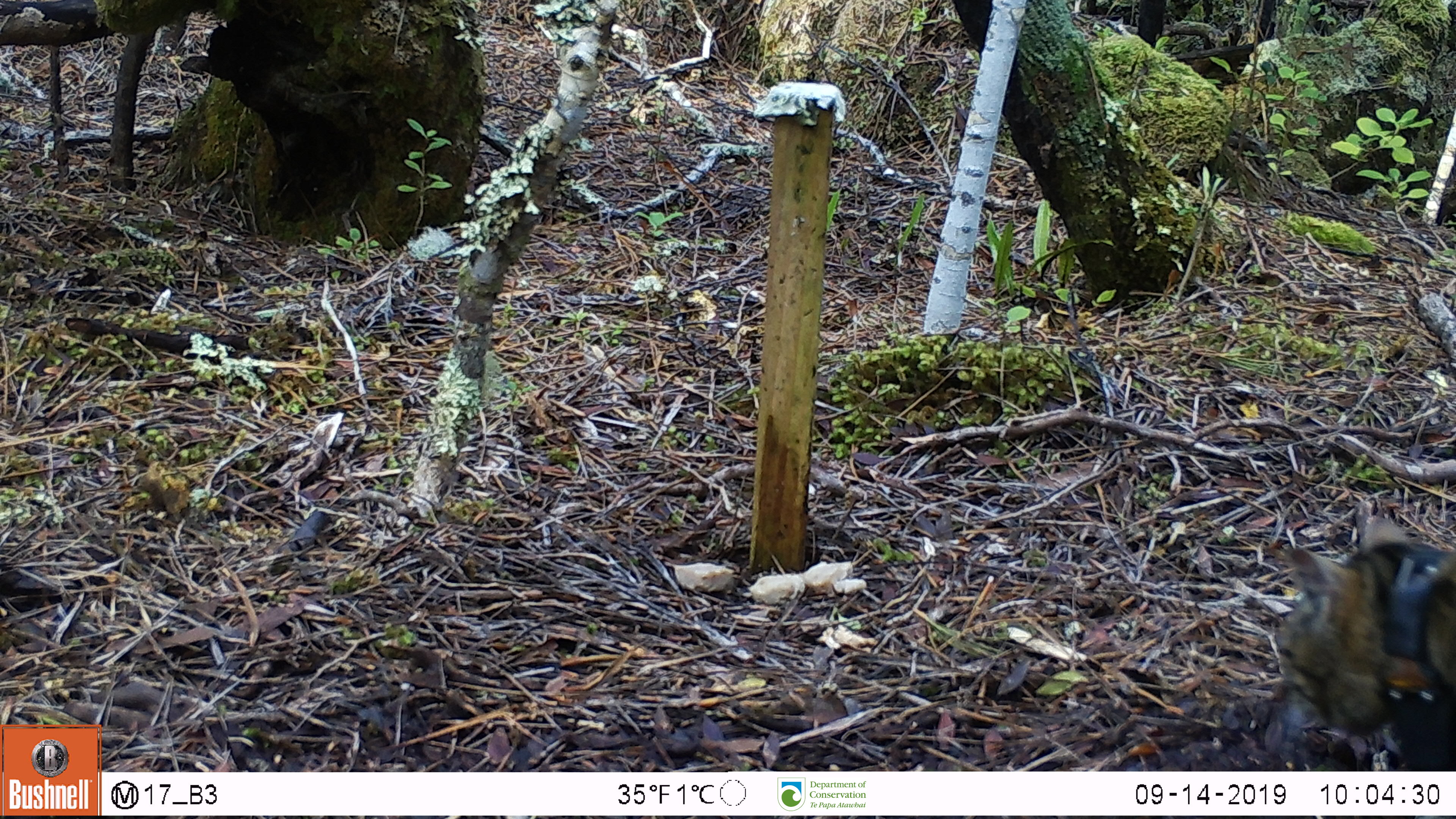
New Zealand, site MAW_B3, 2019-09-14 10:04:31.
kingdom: Animalia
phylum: Chordata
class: Mammalia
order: Carnivora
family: Felidae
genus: Felis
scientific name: Felis catus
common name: domestic cat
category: cat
Cat (domestic cat) (Felis catus).